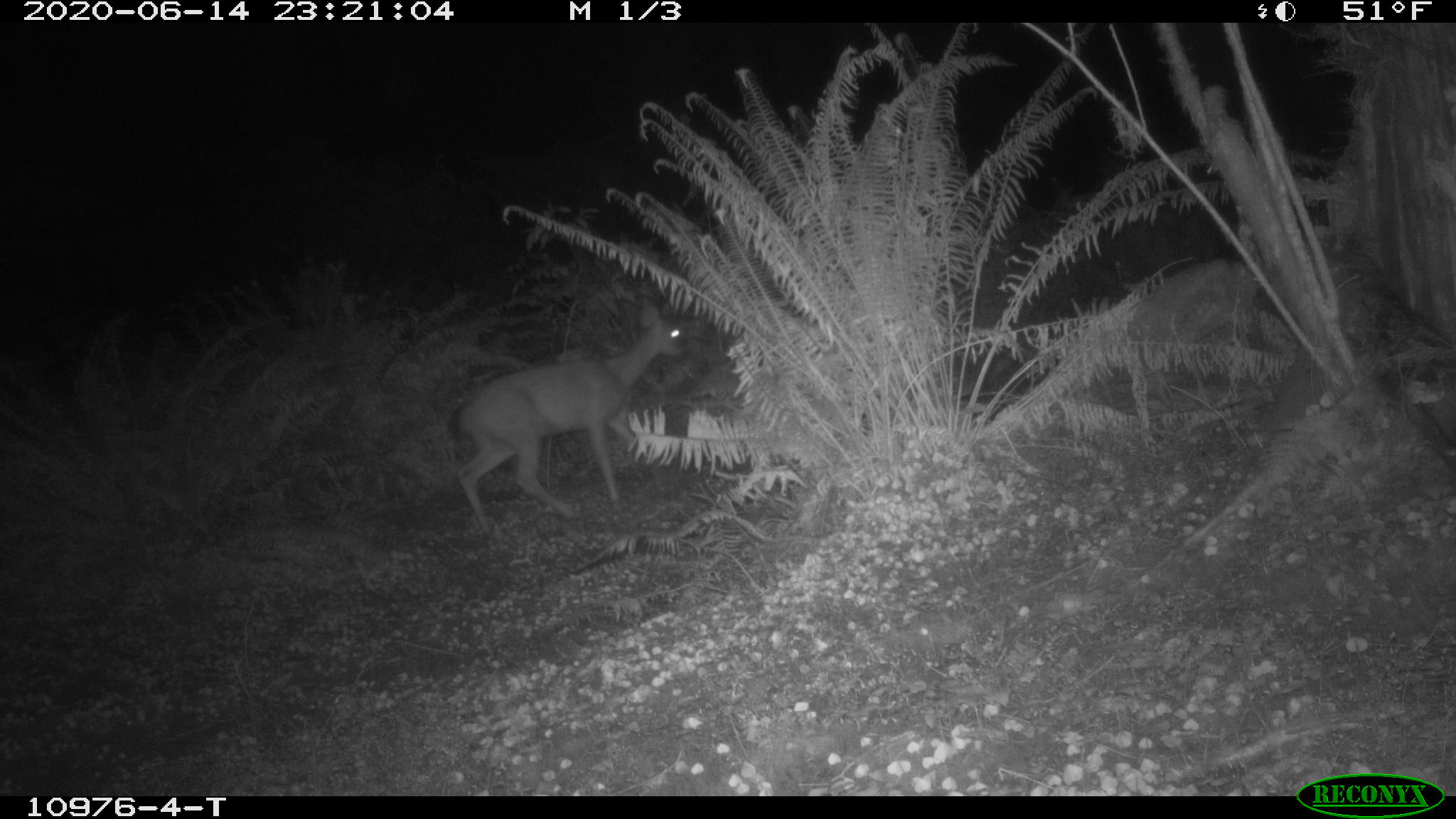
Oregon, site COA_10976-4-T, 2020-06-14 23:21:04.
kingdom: Animalia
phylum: Chordata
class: Mammalia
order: Artiodactyla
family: Cervidae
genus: Odocoileus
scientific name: Odocoileus hemionus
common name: black-tailed deer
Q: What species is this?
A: Black-tailed deer (Odocoileus hemionus).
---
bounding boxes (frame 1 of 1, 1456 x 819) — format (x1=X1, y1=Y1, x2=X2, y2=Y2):
black-tailed deer: (x1=446, y1=298, x2=698, y2=529)